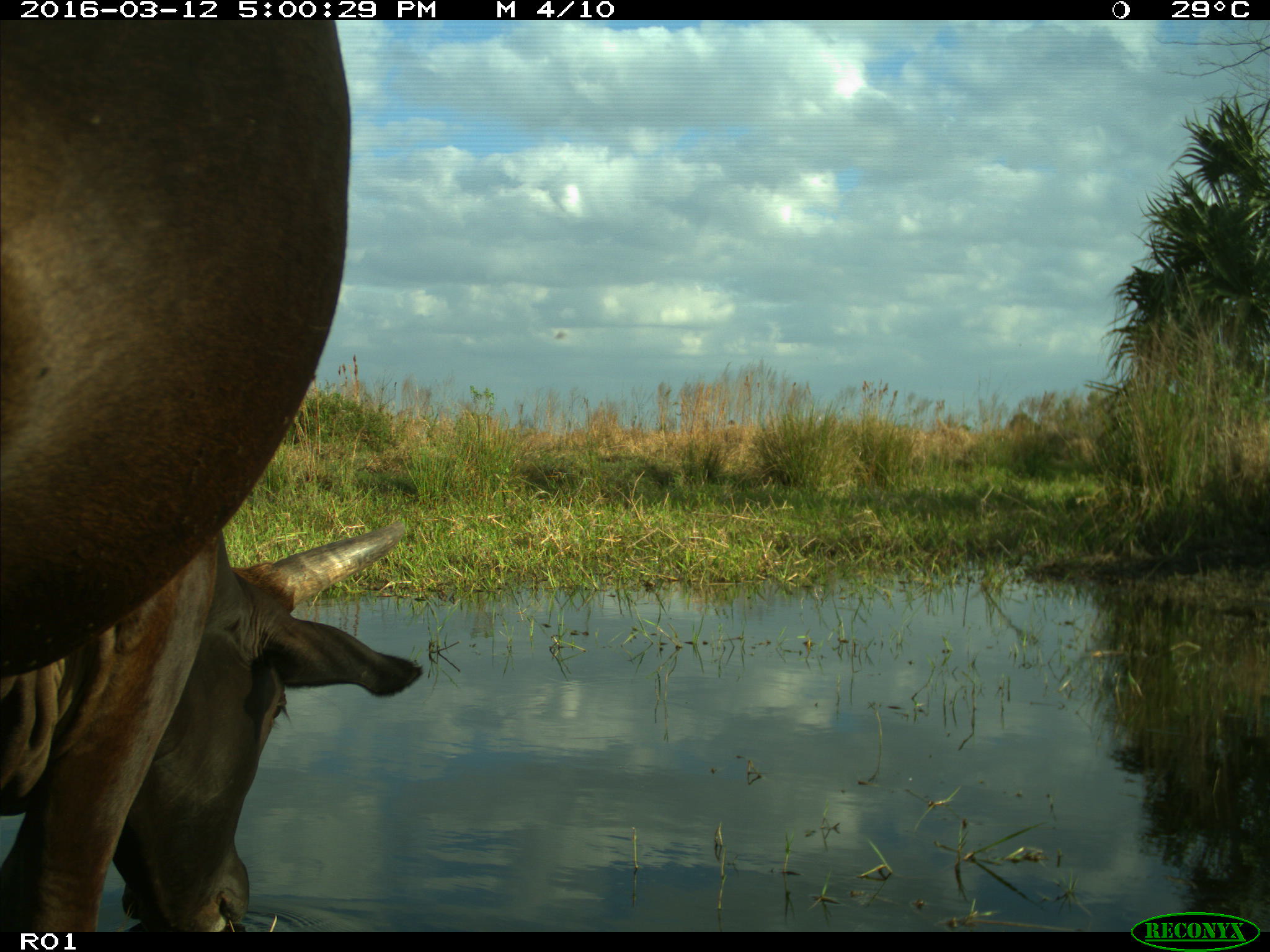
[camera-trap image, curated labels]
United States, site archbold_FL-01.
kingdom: Animalia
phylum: Chordata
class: Mammalia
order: Artiodactyla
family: Bovidae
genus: Bos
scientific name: Bos taurus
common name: domestic cow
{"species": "Bos taurus (domestic cow)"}